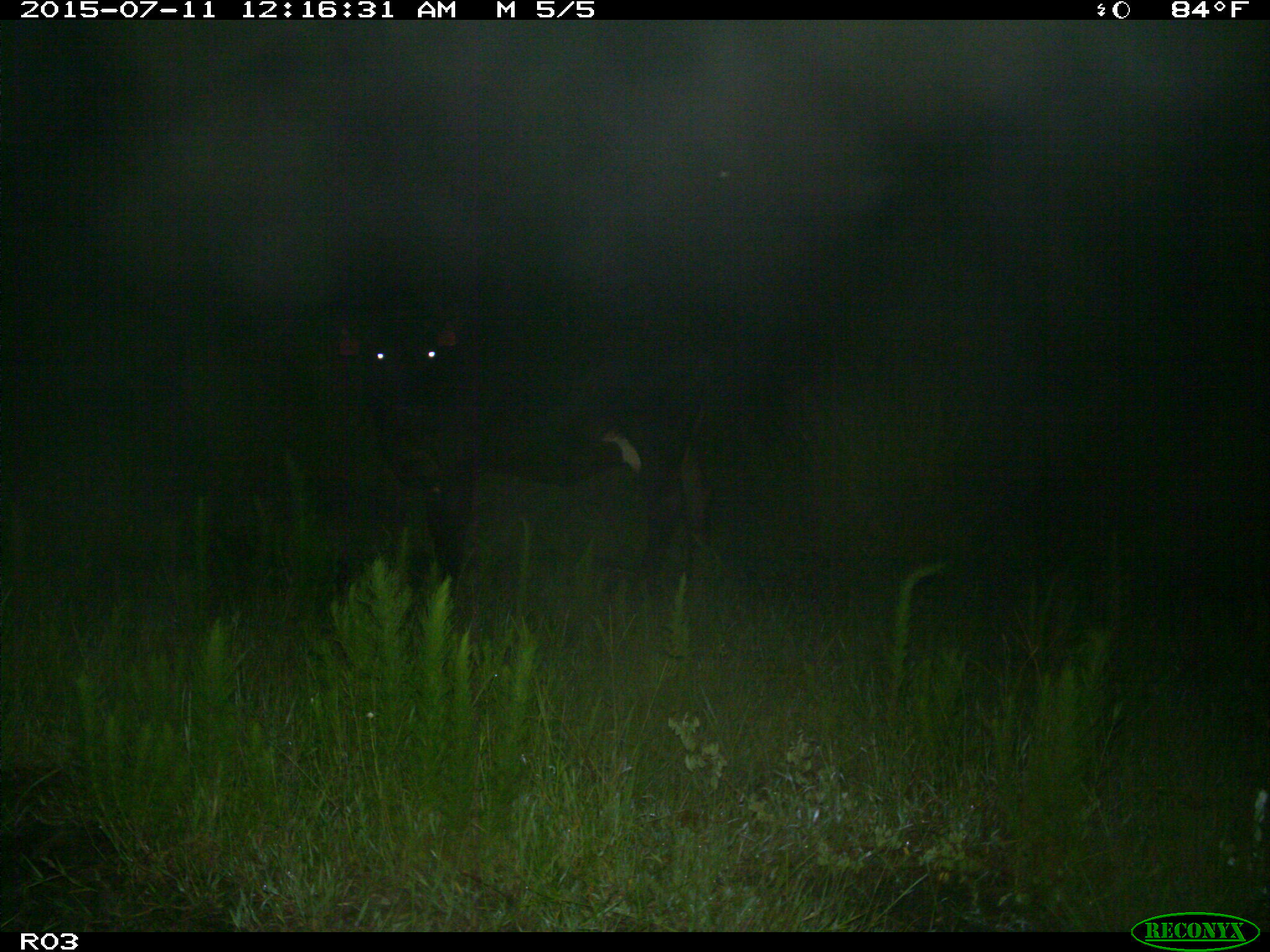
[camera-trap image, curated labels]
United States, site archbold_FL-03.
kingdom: Animalia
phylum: Chordata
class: Mammalia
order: Artiodactyla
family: Bovidae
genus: Bos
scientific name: Bos taurus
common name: domestic cow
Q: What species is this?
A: Bos taurus (domestic cow).